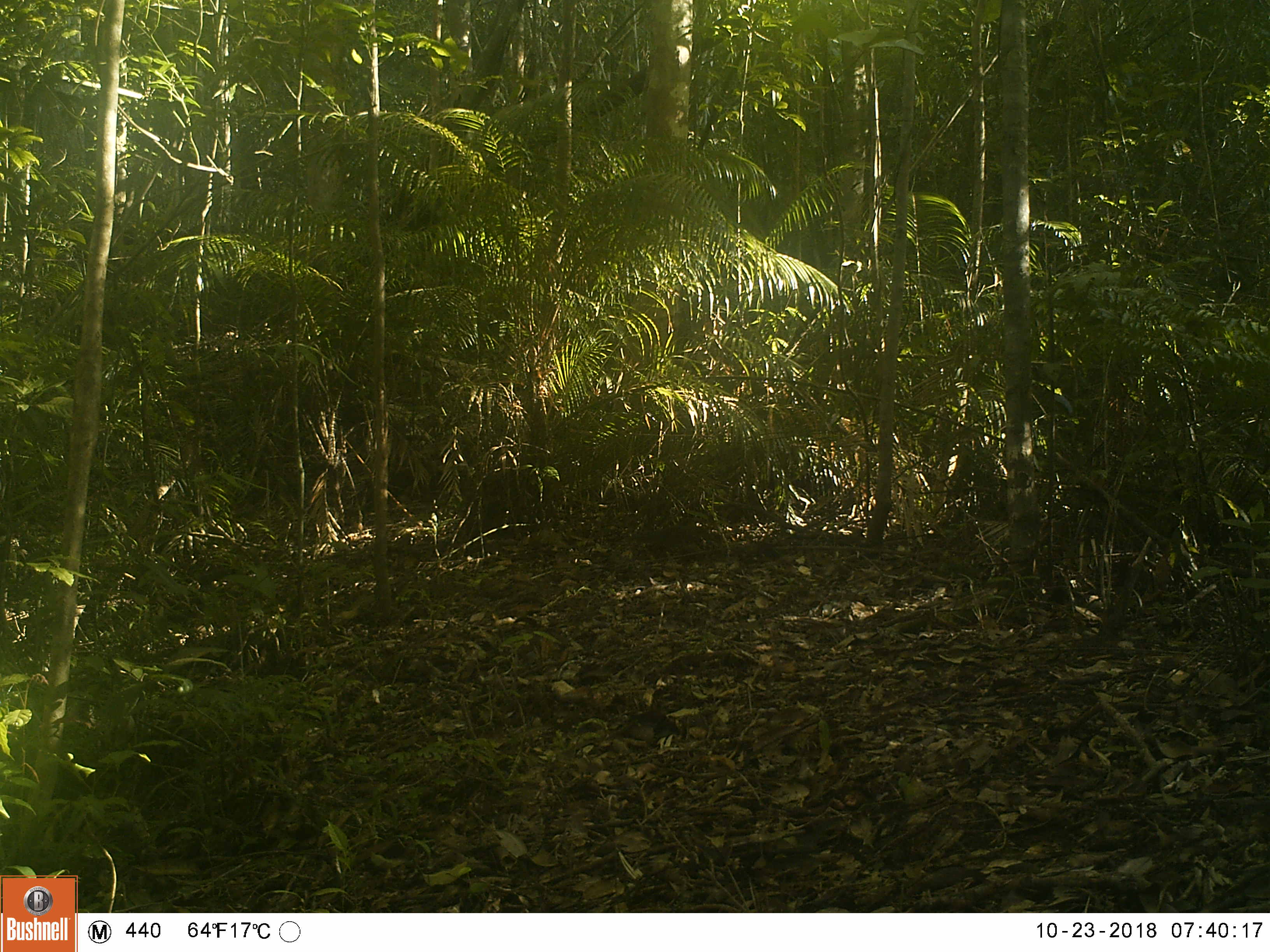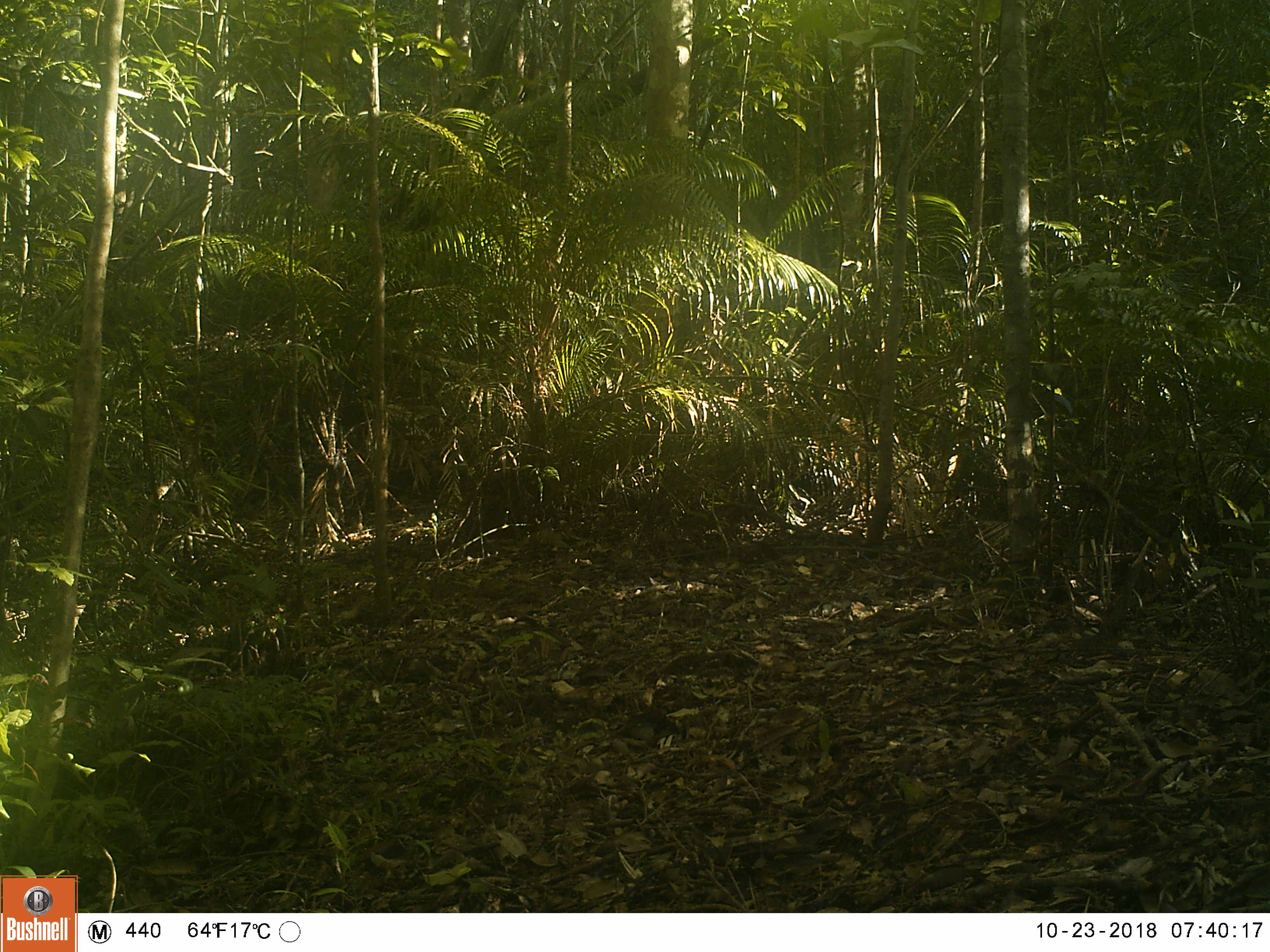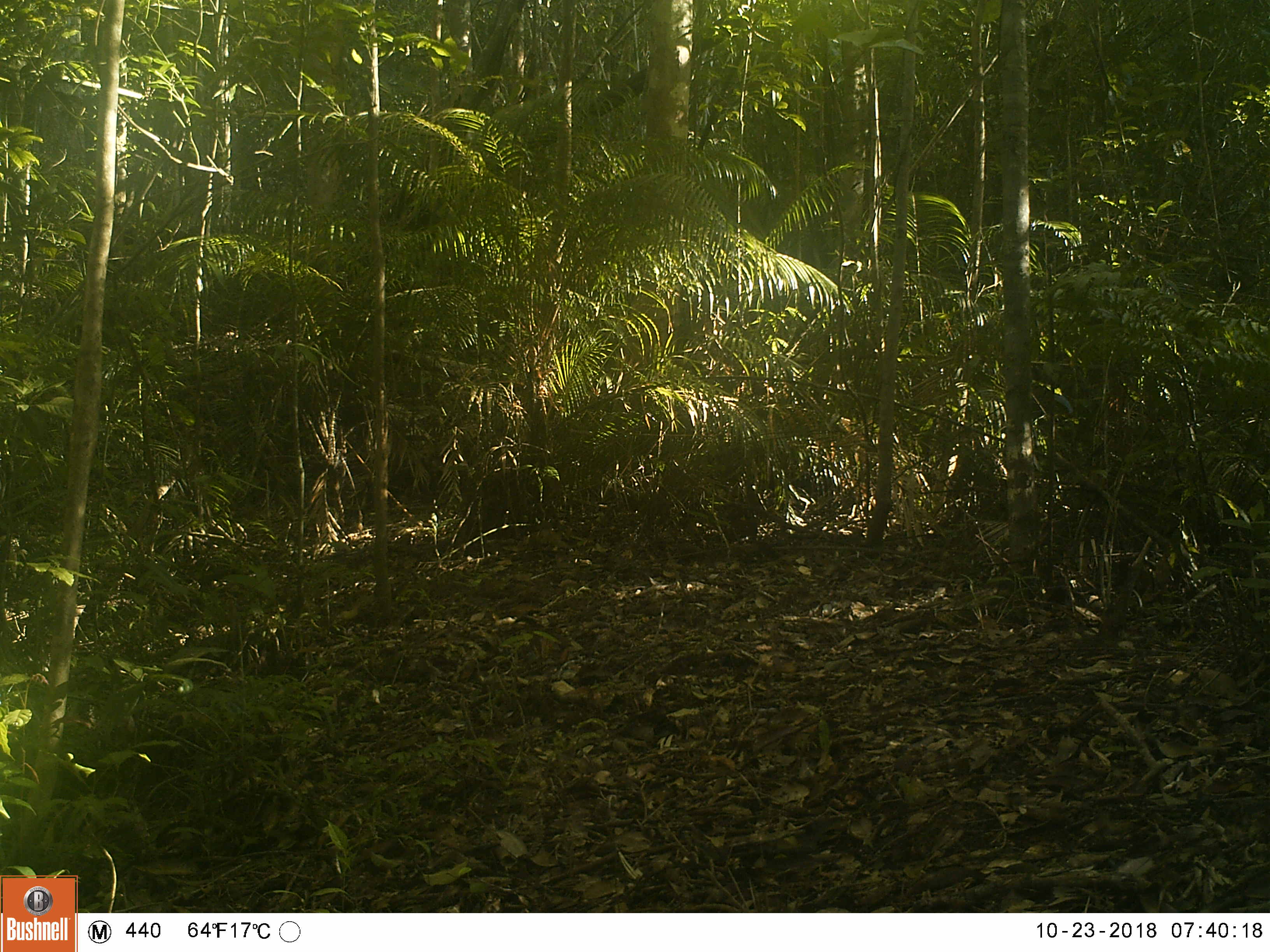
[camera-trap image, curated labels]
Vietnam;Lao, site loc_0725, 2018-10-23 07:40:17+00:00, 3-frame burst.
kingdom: Animalia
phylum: Chordata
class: Mammalia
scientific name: Mammalia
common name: mammal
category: unidentified small mammal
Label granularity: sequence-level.